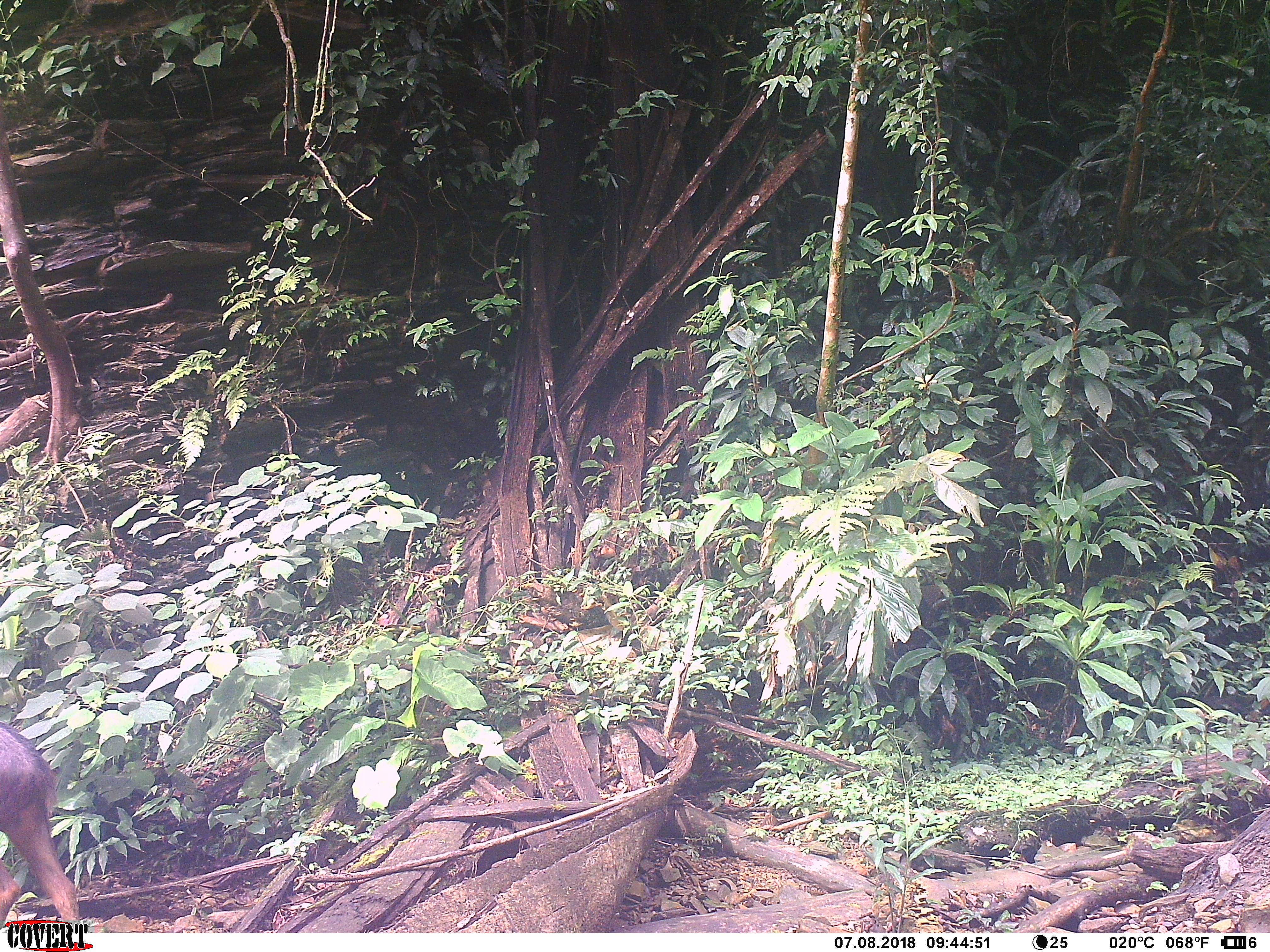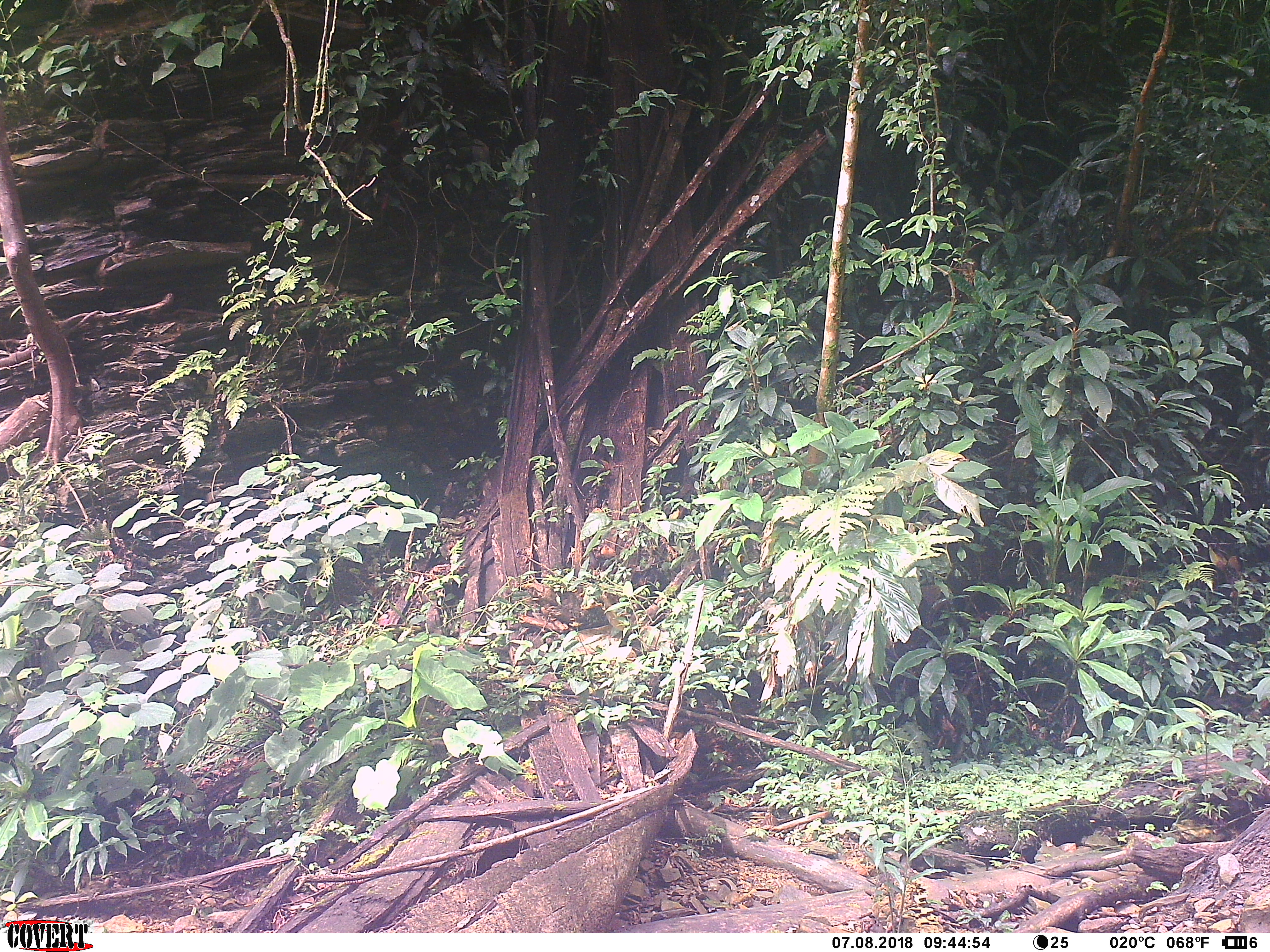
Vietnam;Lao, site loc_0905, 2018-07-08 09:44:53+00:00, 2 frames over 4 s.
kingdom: Animalia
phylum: Chordata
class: Mammalia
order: Artiodactyla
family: Bovidae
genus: Capricornis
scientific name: Capricornis sumatraensis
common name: chinese serow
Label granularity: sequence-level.